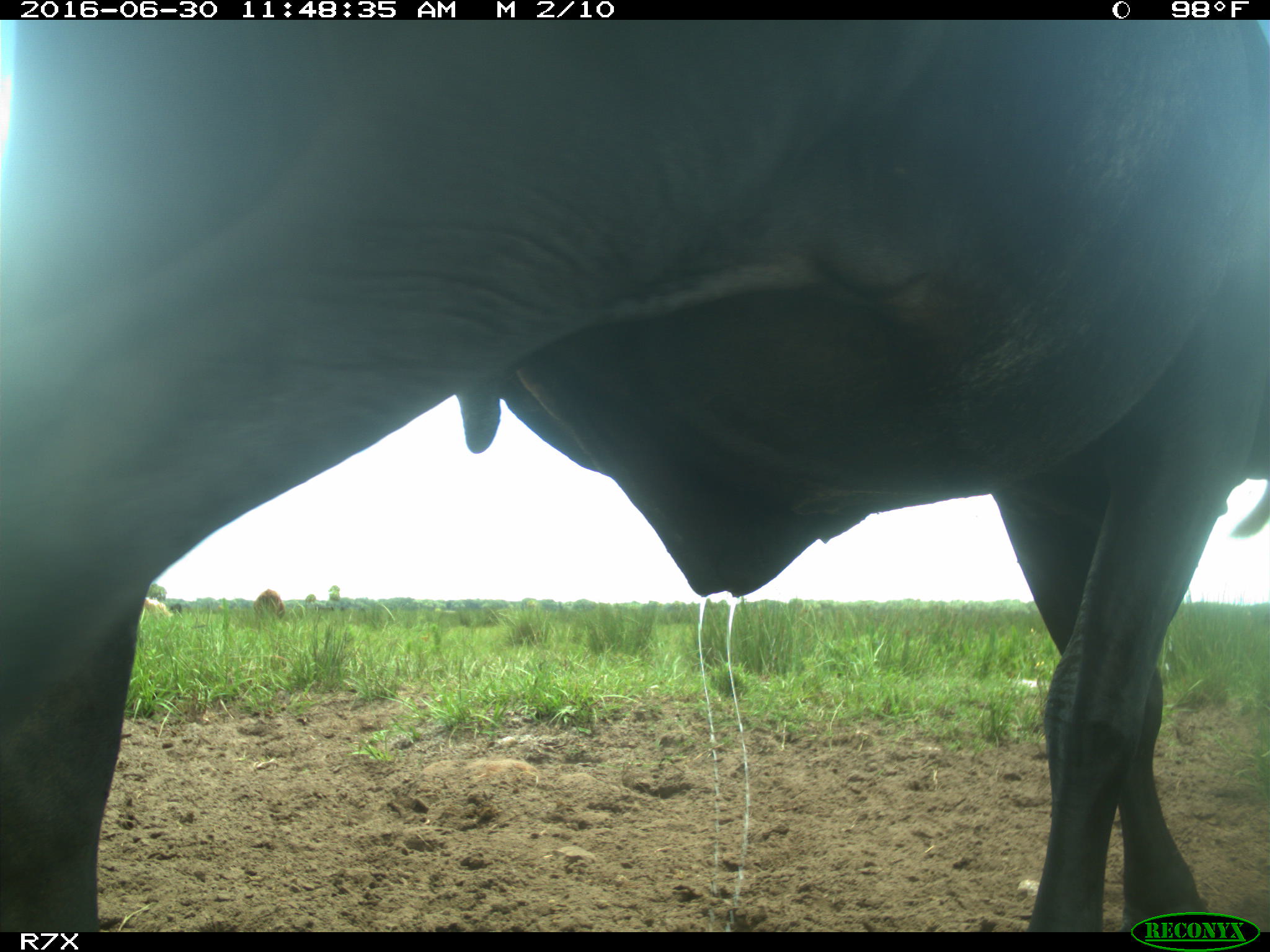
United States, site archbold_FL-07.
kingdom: Animalia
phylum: Chordata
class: Mammalia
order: Artiodactyla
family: Bovidae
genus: Bos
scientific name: Bos taurus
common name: domestic cow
Bos taurus (domestic cow).